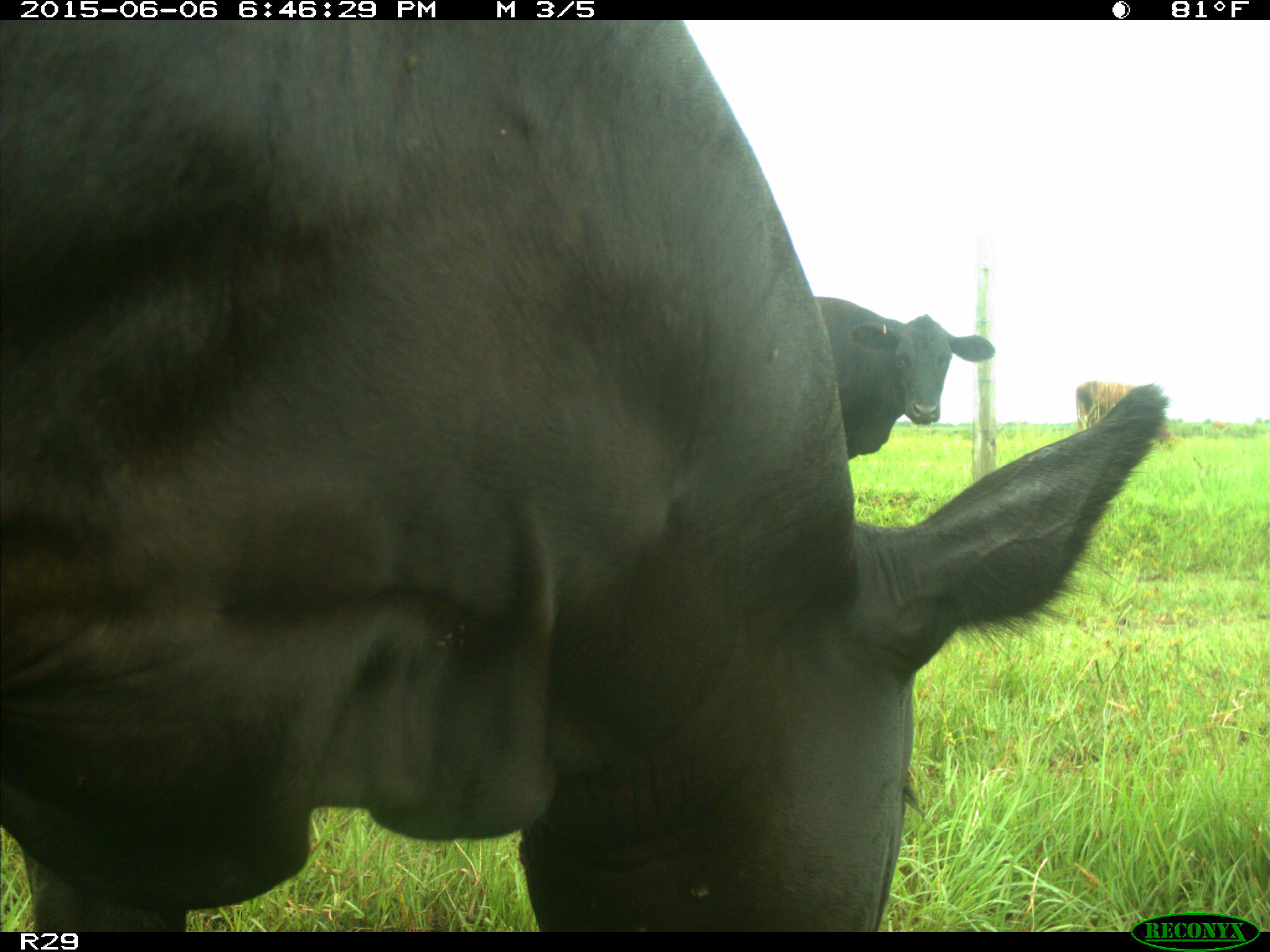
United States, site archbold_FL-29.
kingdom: Animalia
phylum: Chordata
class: Mammalia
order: Artiodactyla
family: Bovidae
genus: Bos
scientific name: Bos taurus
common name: domestic cow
Bos taurus (domestic cow).